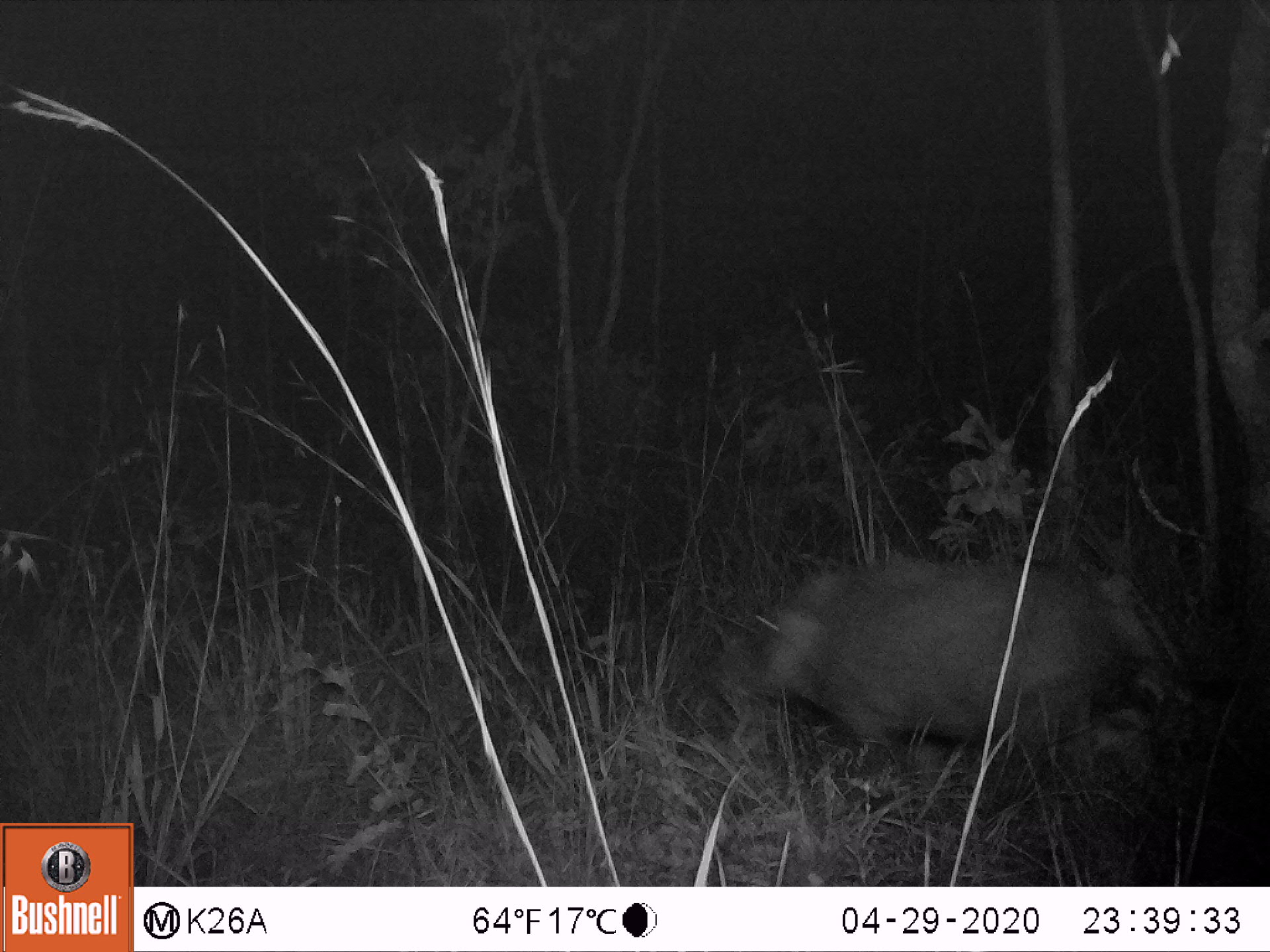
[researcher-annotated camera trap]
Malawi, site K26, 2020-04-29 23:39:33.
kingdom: Animalia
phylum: Chordata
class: Mammalia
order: Artiodactyla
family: Suidae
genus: Potamochoerus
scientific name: Potamochoerus larvatus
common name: bushpig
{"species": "bushpig (Potamochoerus larvatus)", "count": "1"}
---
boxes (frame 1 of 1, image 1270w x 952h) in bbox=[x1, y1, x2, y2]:
bushpig: bbox=[734, 542, 1115, 777]